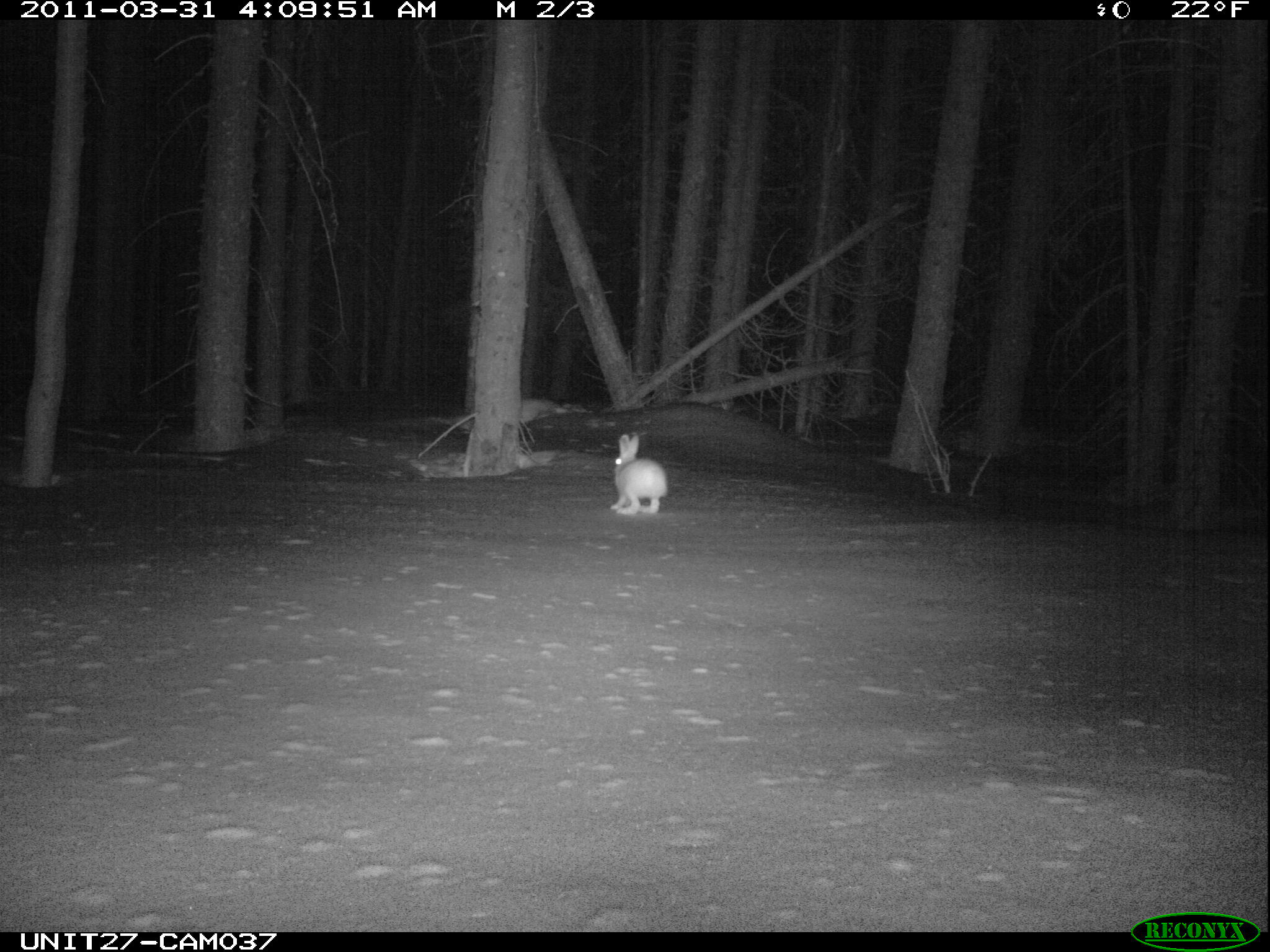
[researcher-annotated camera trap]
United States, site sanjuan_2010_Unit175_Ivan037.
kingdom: Animalia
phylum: Chordata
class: Mammalia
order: Lagomorpha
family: Leporidae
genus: Lepus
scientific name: Lepus americanus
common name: snowshoe hare